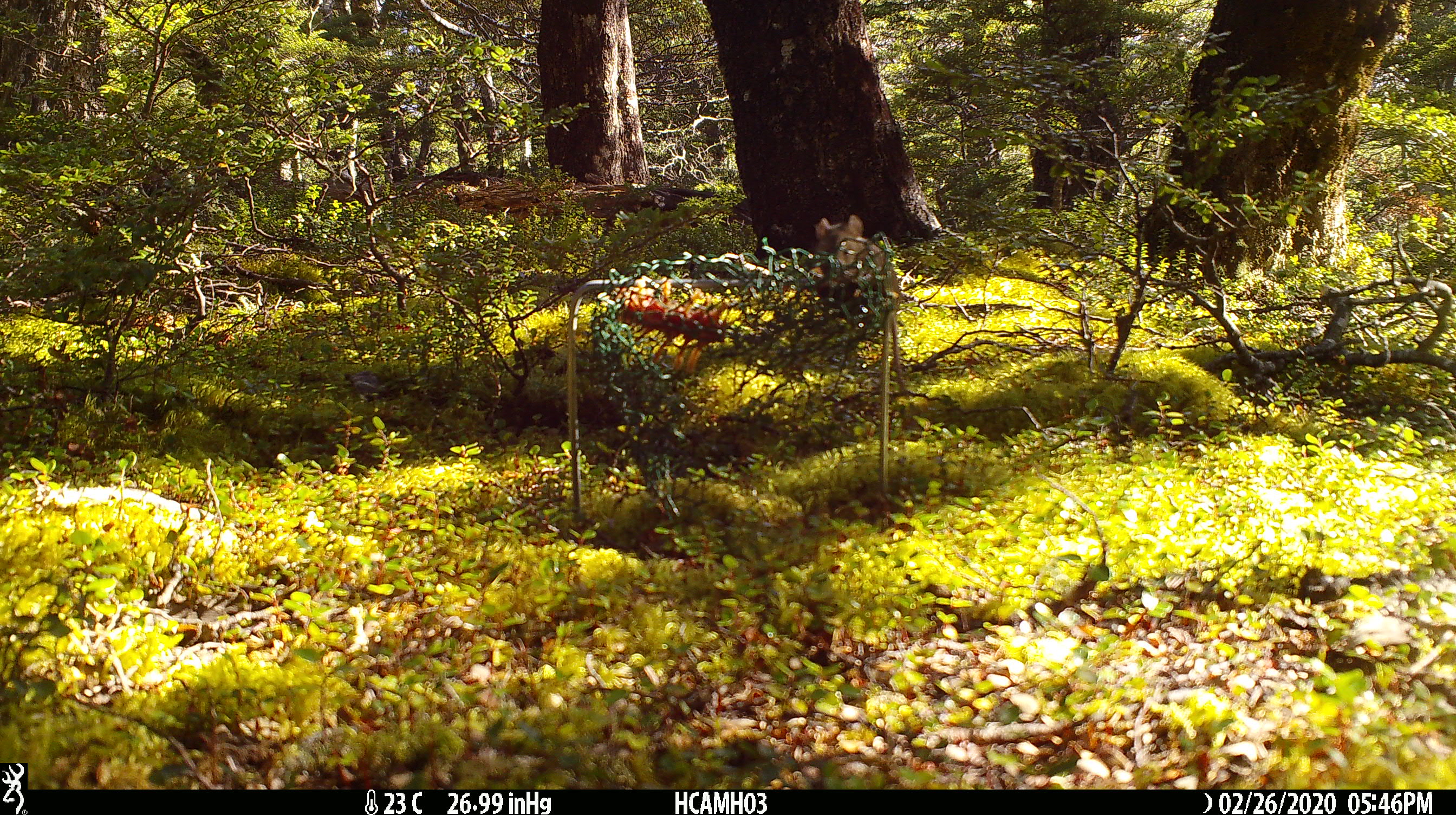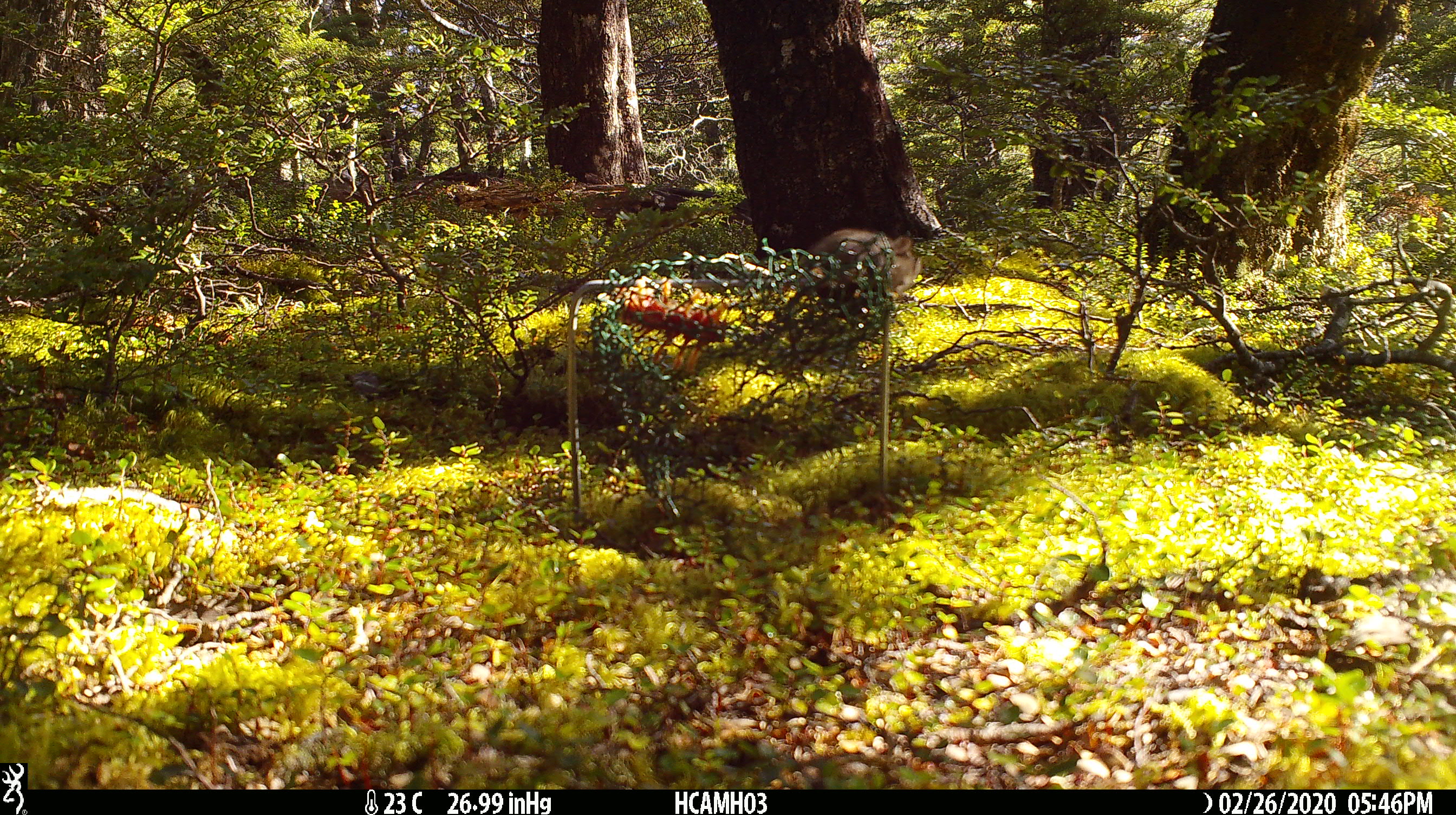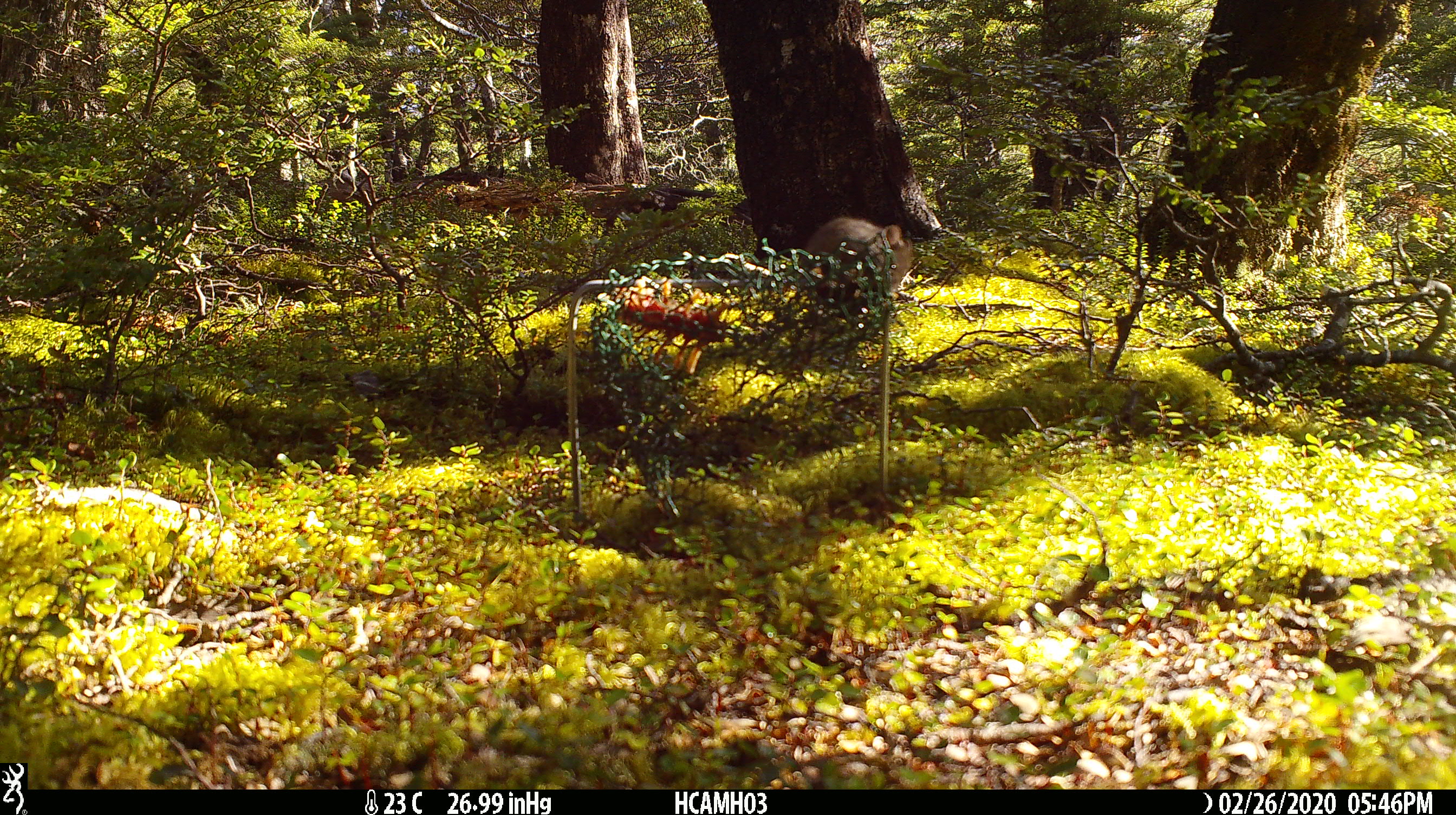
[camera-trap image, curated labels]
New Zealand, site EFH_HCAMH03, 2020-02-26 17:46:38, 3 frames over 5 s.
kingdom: Animalia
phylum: Chordata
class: Mammalia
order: Rodentia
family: Muridae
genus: Mus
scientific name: Mus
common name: mouse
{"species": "mouse (Mus)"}